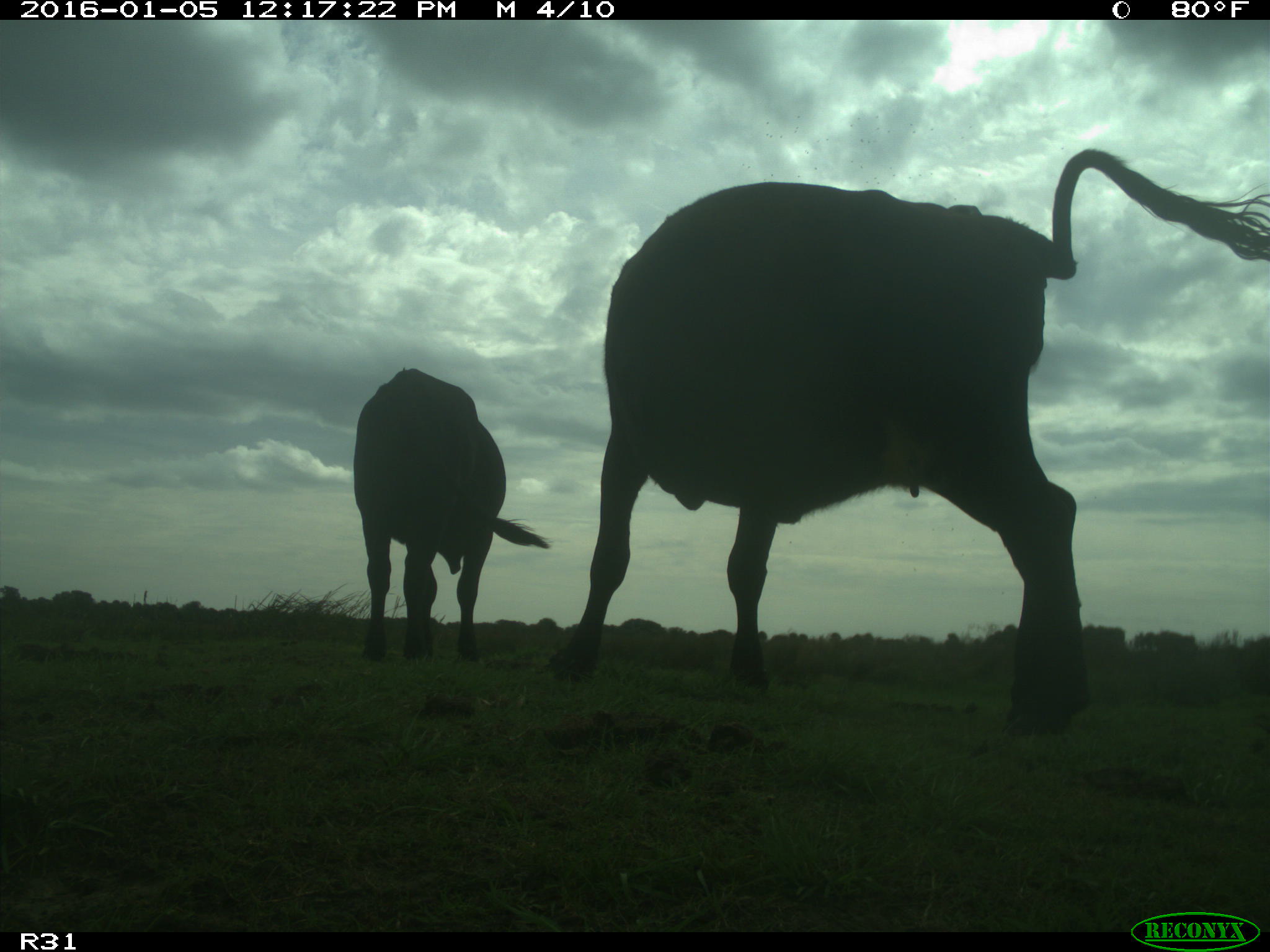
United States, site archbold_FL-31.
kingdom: Animalia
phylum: Chordata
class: Mammalia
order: Artiodactyla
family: Bovidae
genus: Bos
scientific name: Bos taurus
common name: domestic cow